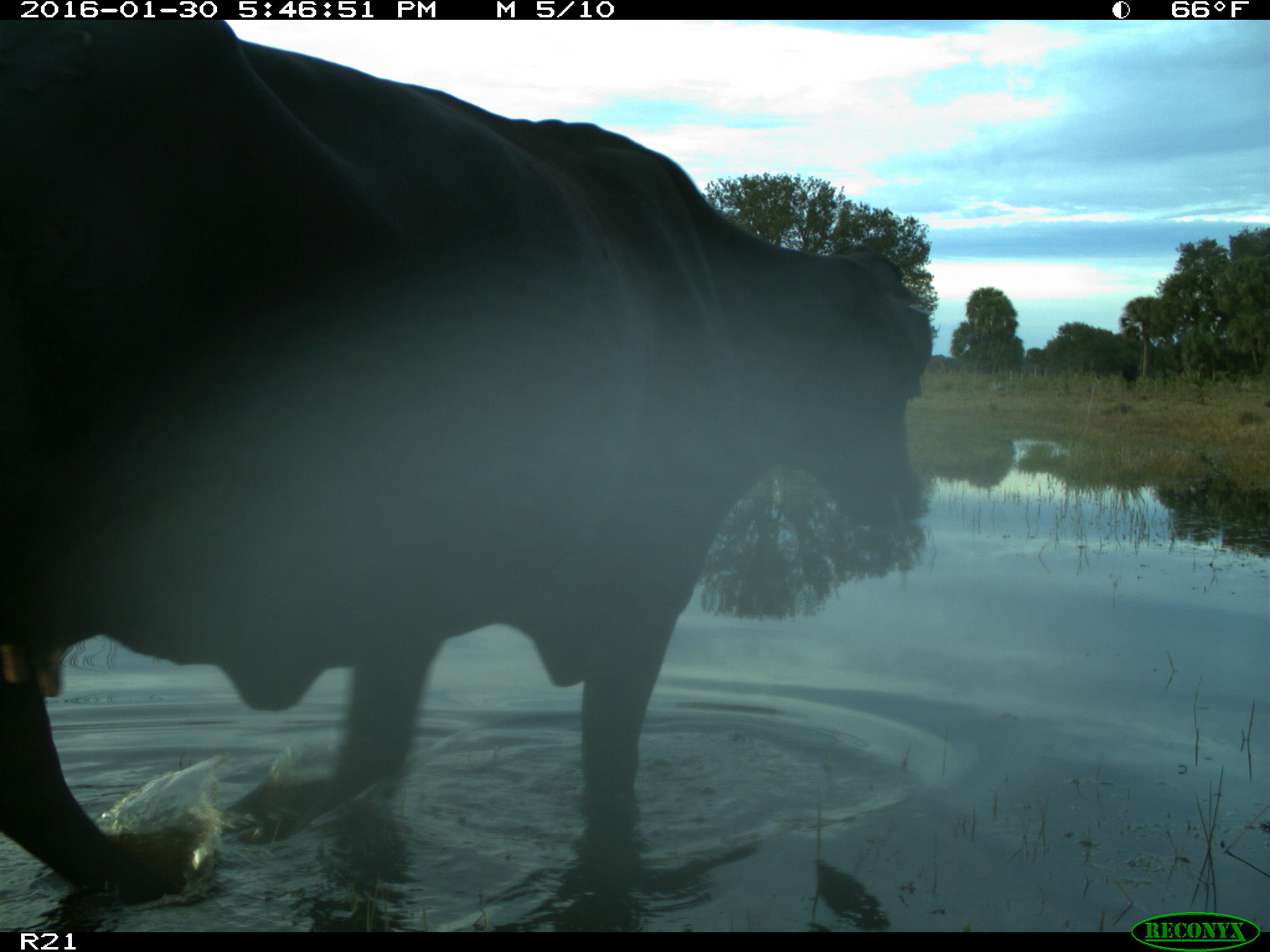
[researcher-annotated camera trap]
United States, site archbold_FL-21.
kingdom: Animalia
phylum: Chordata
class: Mammalia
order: Artiodactyla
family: Bovidae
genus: Bos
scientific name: Bos taurus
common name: domestic cow